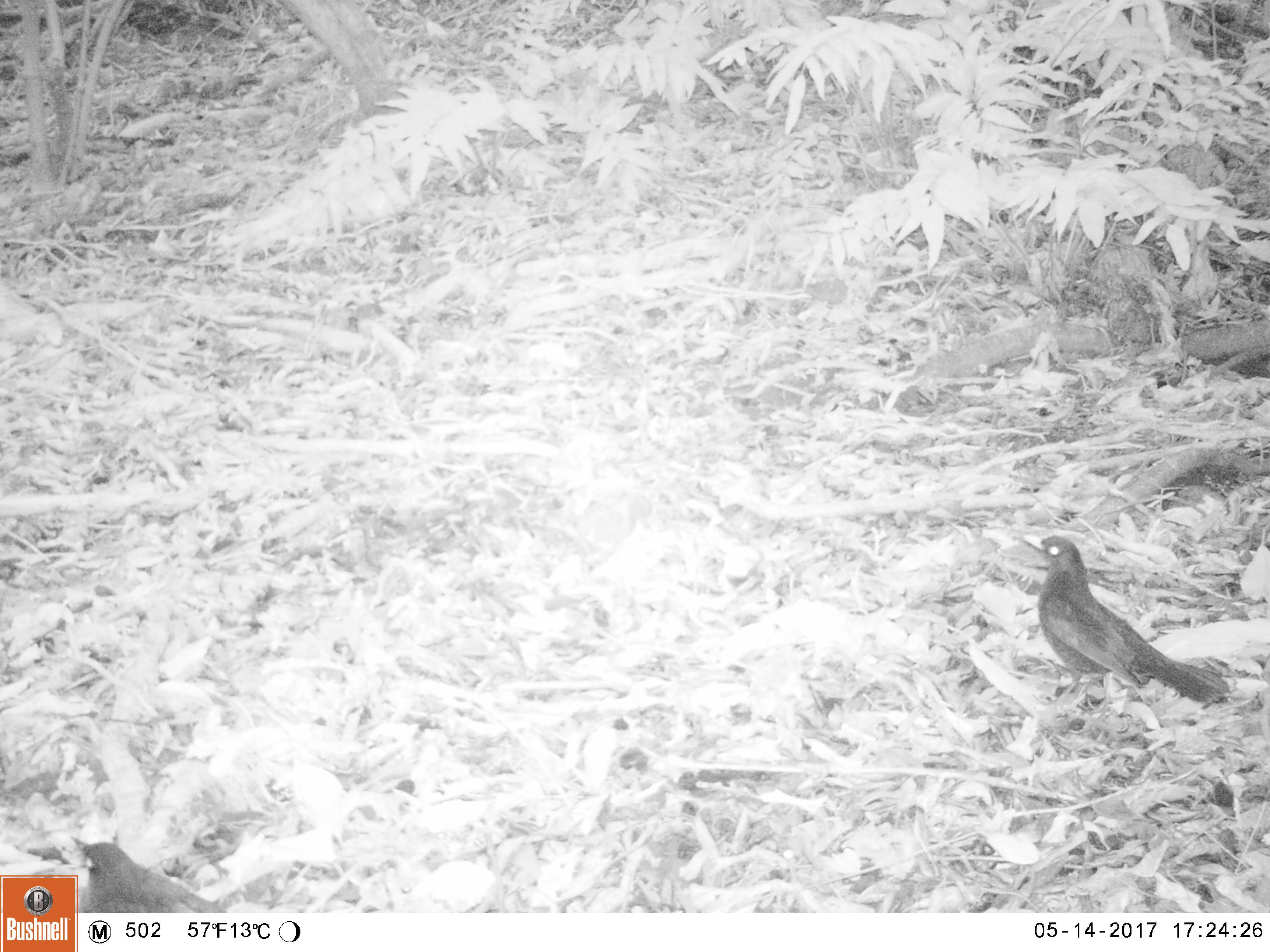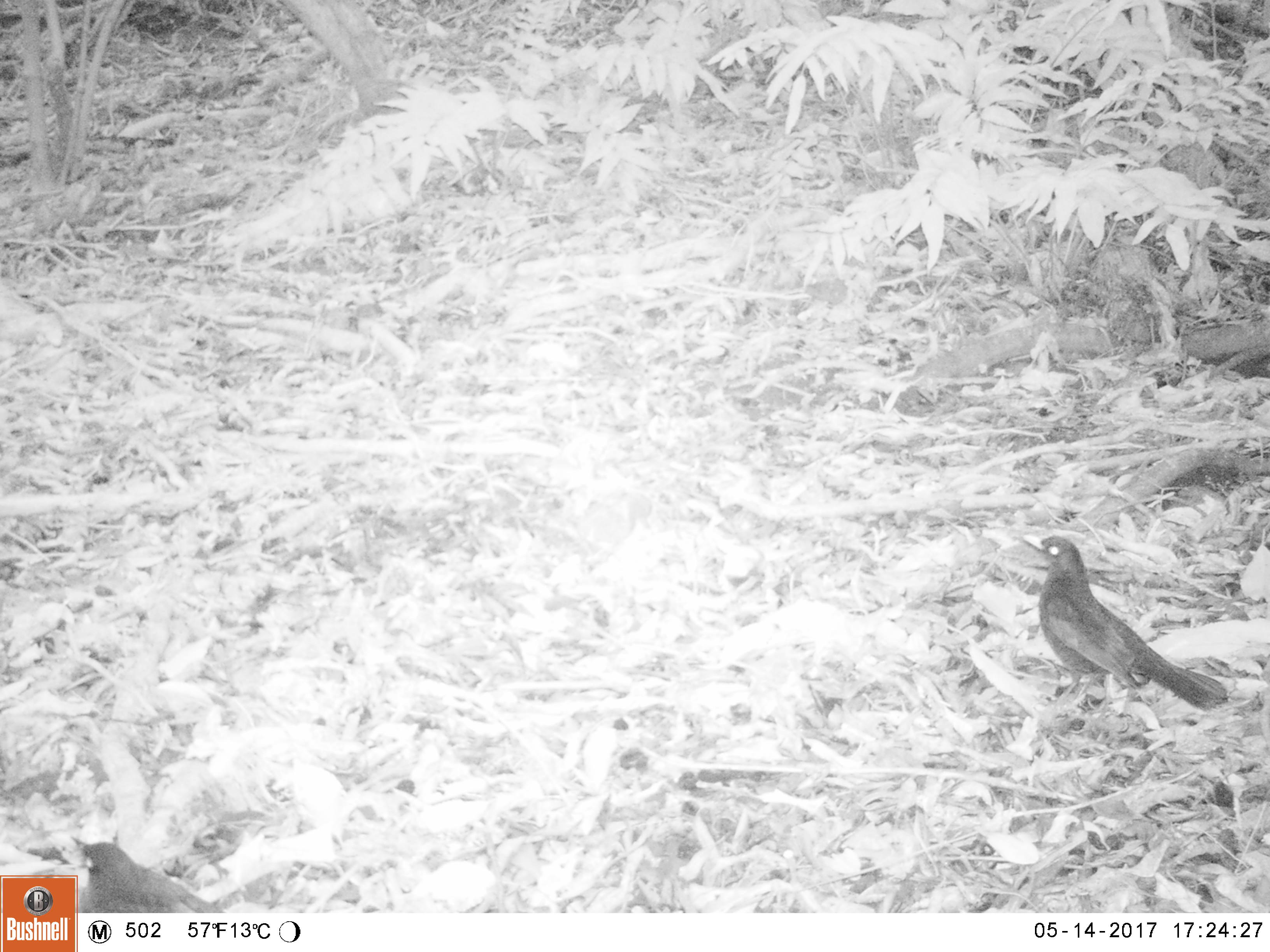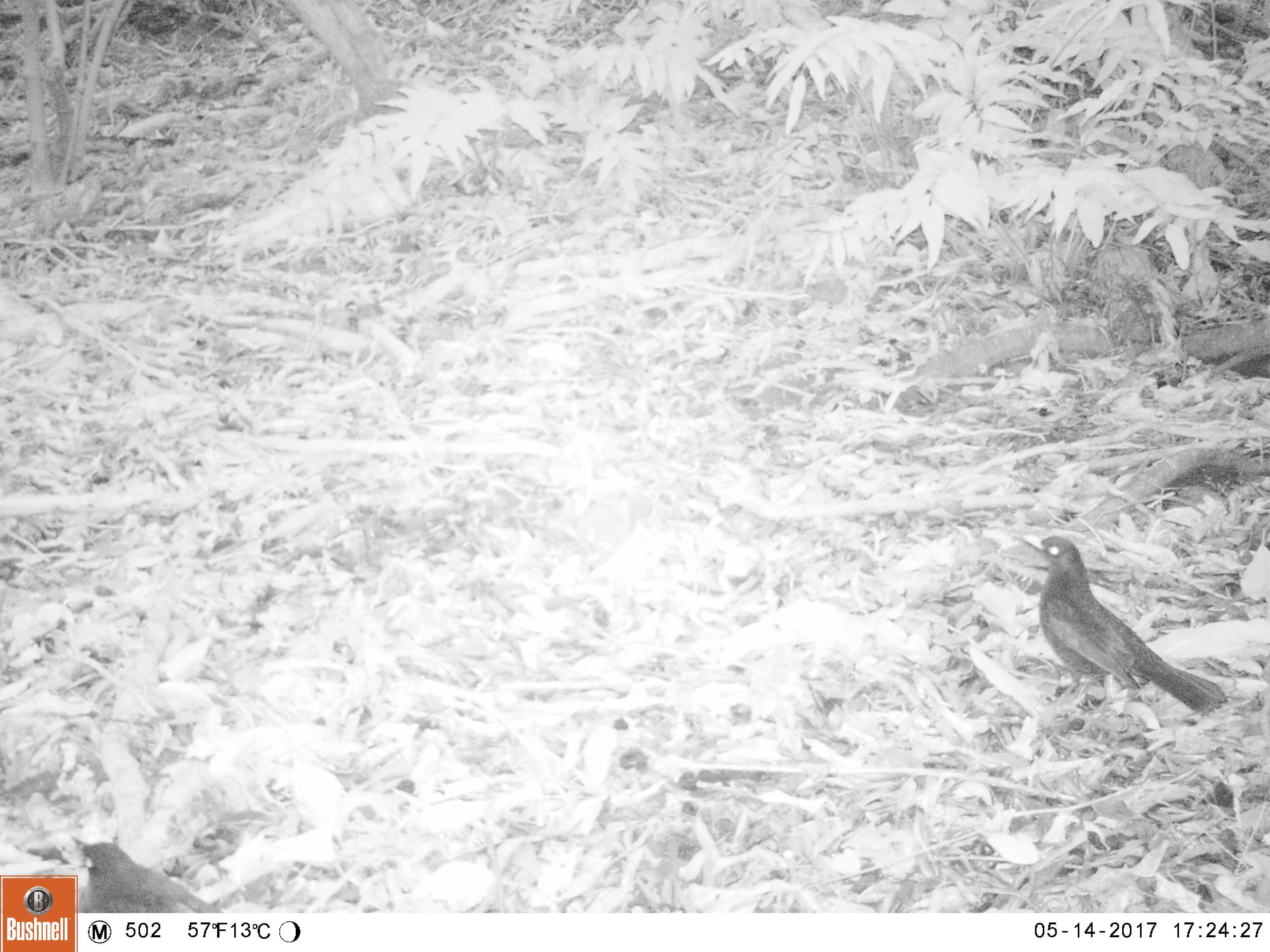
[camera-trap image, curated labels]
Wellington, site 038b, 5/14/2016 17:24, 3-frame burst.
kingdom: Animalia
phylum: Chordata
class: Aves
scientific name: Aves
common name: bird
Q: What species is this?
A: Bird (Aves).